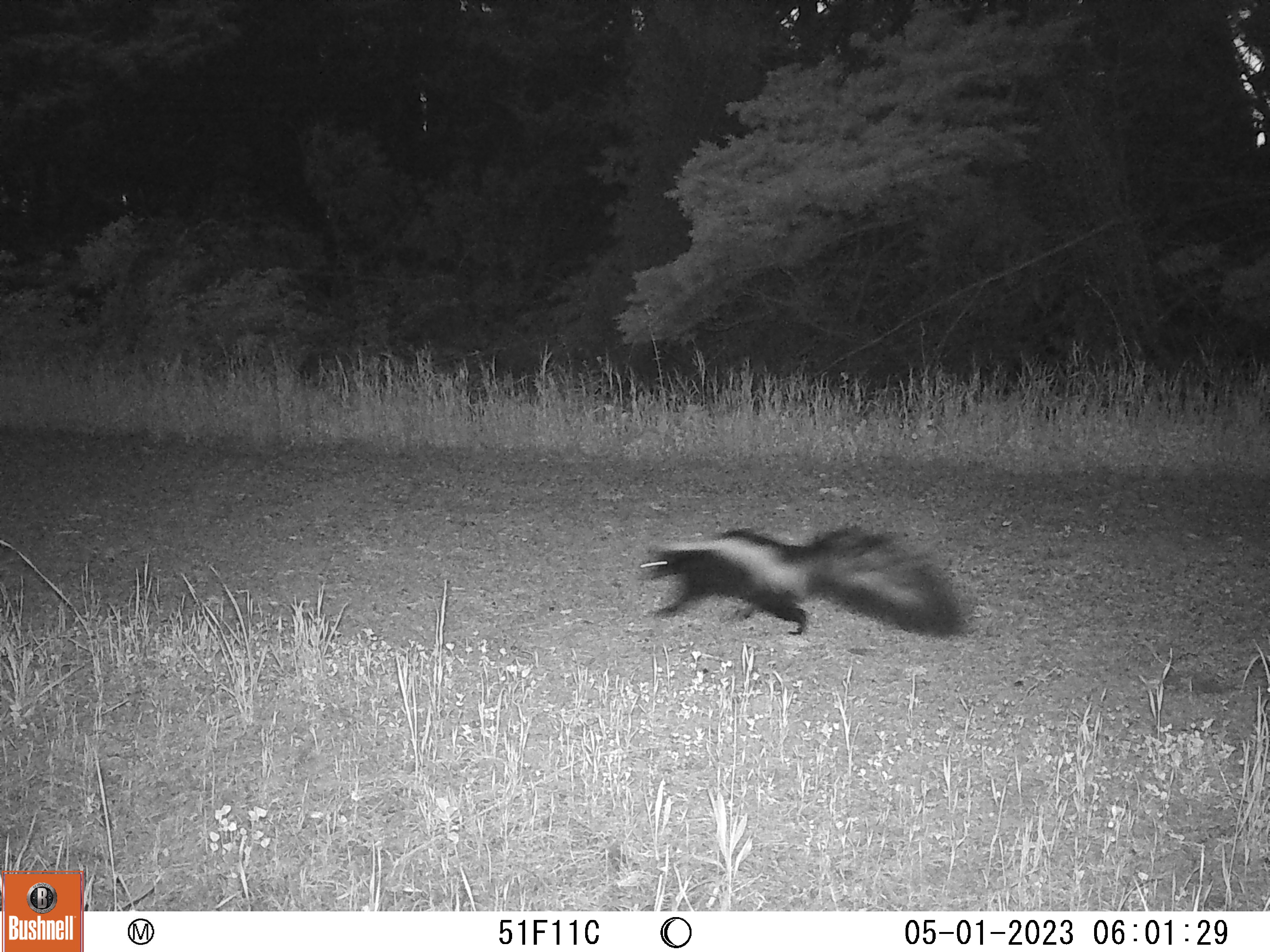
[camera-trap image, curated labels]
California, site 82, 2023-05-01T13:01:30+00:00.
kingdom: Animalia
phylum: Chordata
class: Mammalia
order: Carnivora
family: Mephitidae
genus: Mephitis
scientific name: Mephitis mephitis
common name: striped skunk